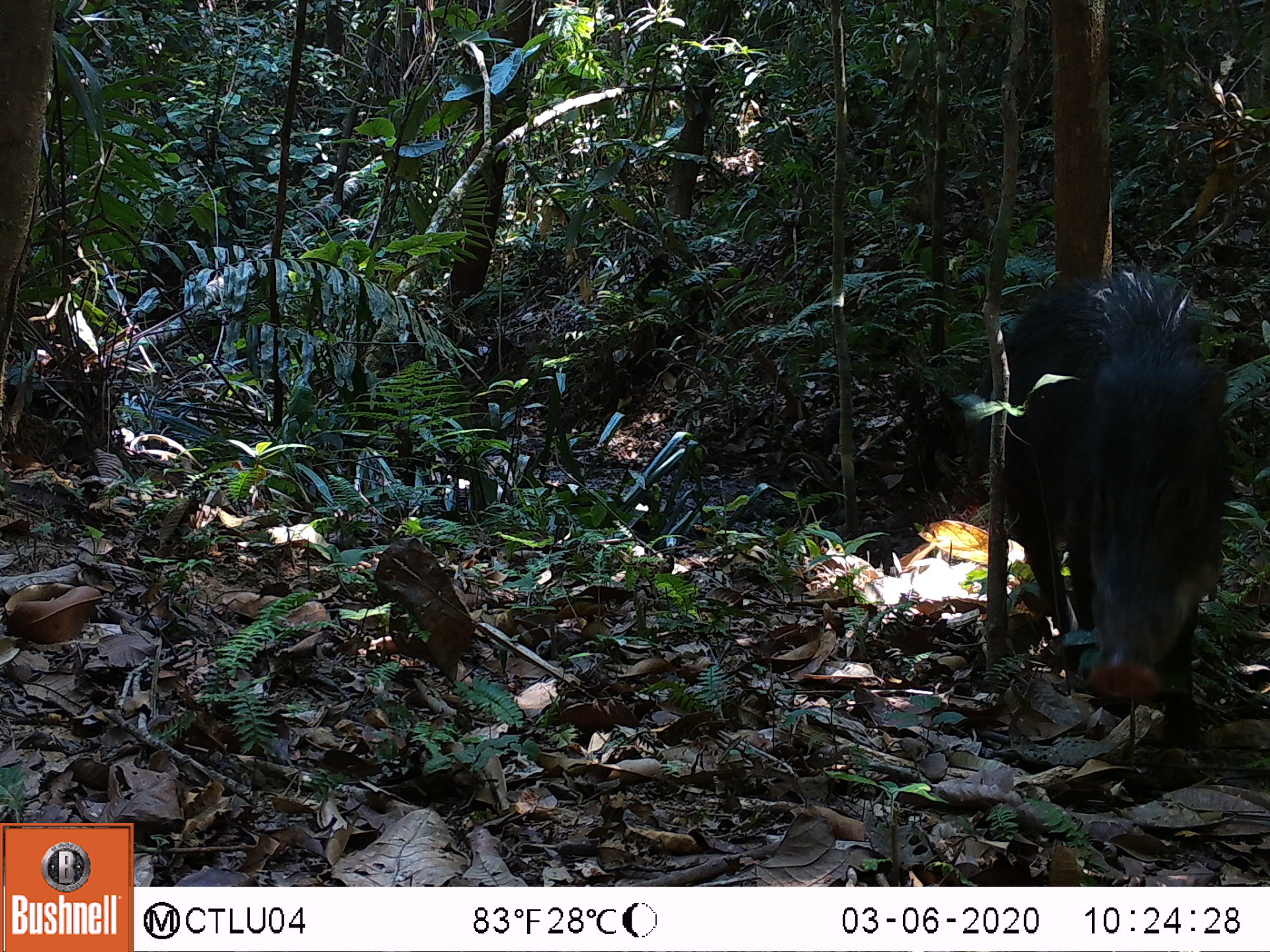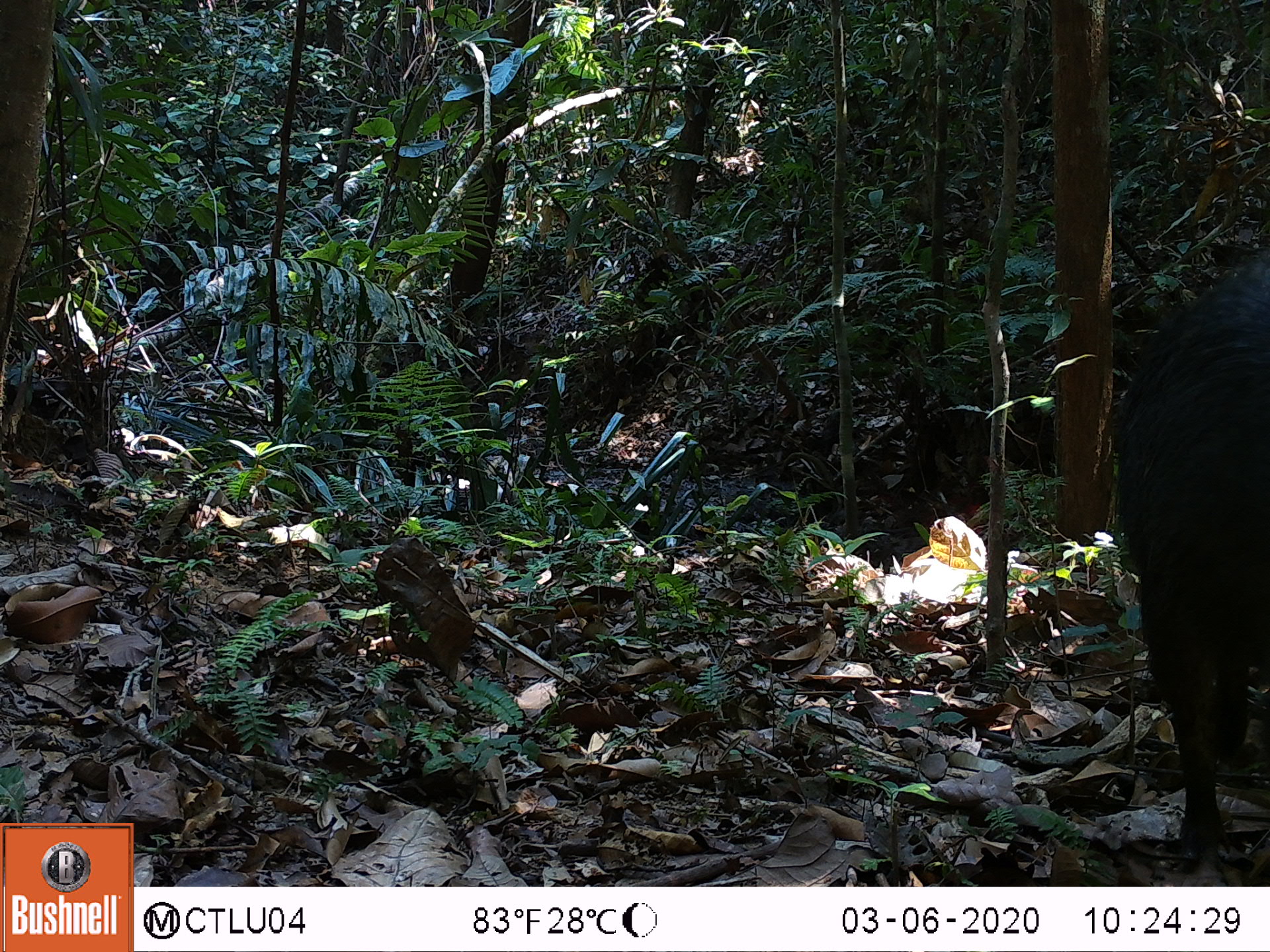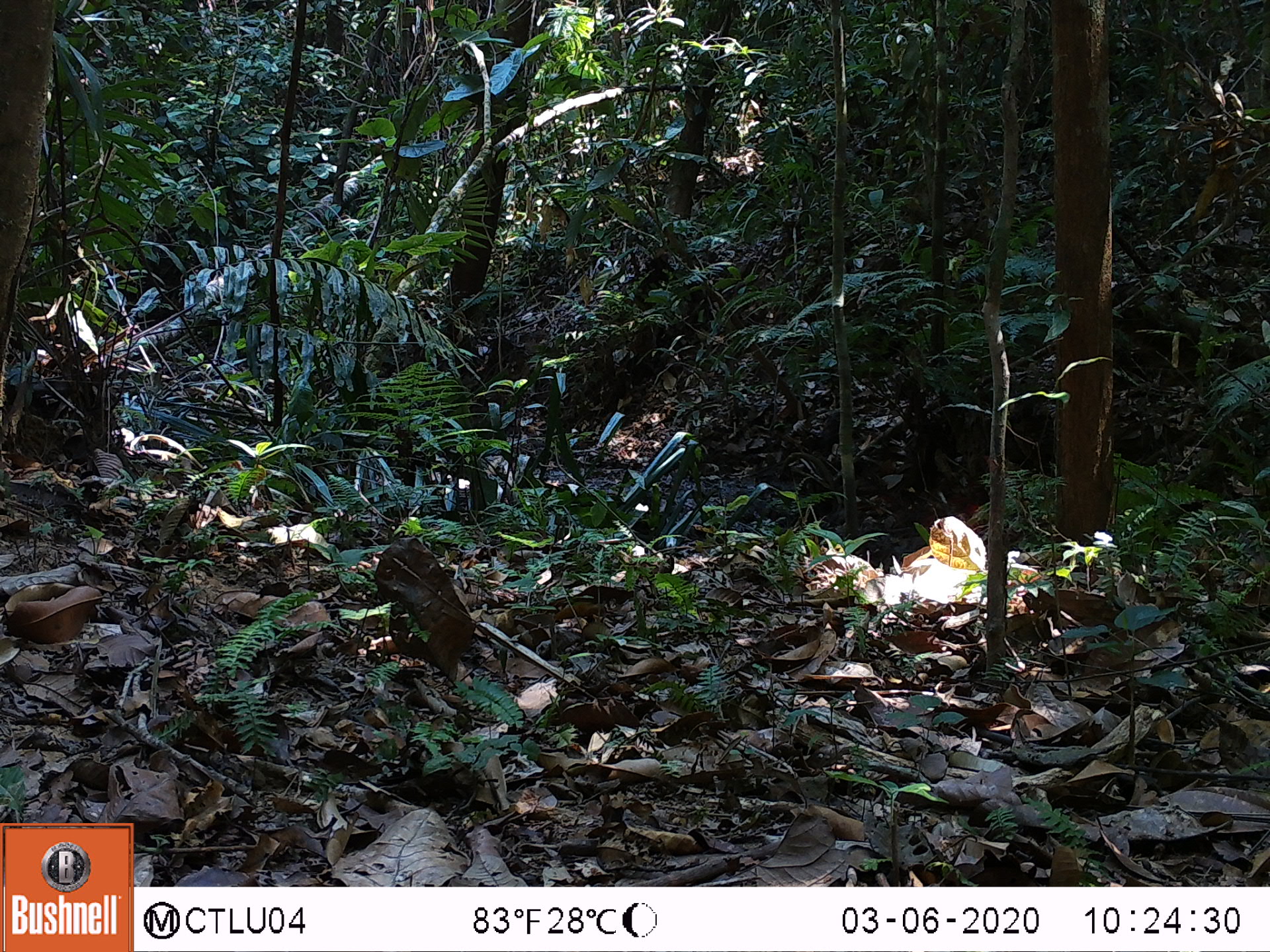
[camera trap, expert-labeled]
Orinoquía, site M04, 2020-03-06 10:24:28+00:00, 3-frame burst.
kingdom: Animalia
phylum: Chordata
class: Mammalia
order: Artiodactyla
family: Tayassuidae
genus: Tayassu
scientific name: Tayassu pecari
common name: white-lipped peccary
White-lipped peccary (Tayassu pecari).